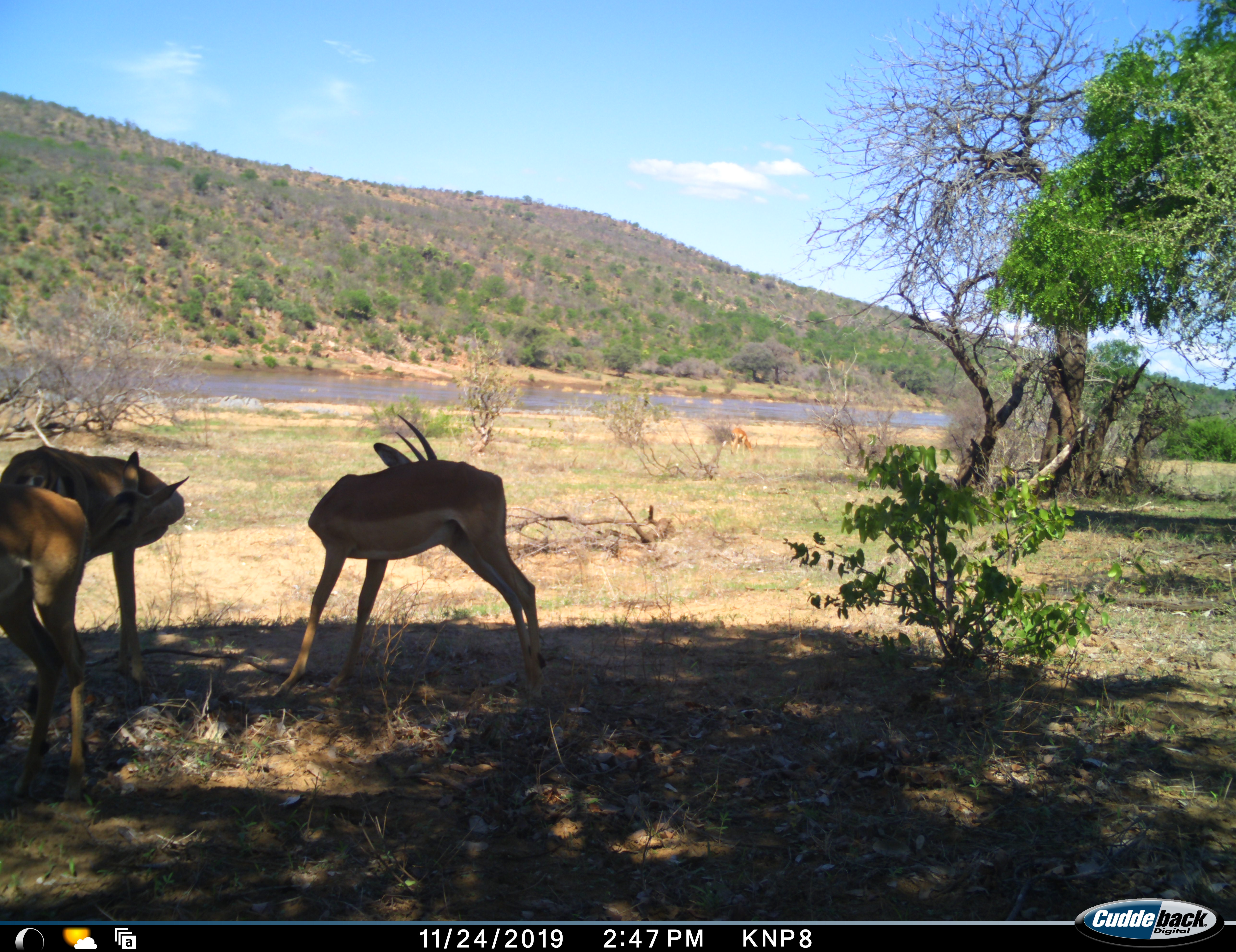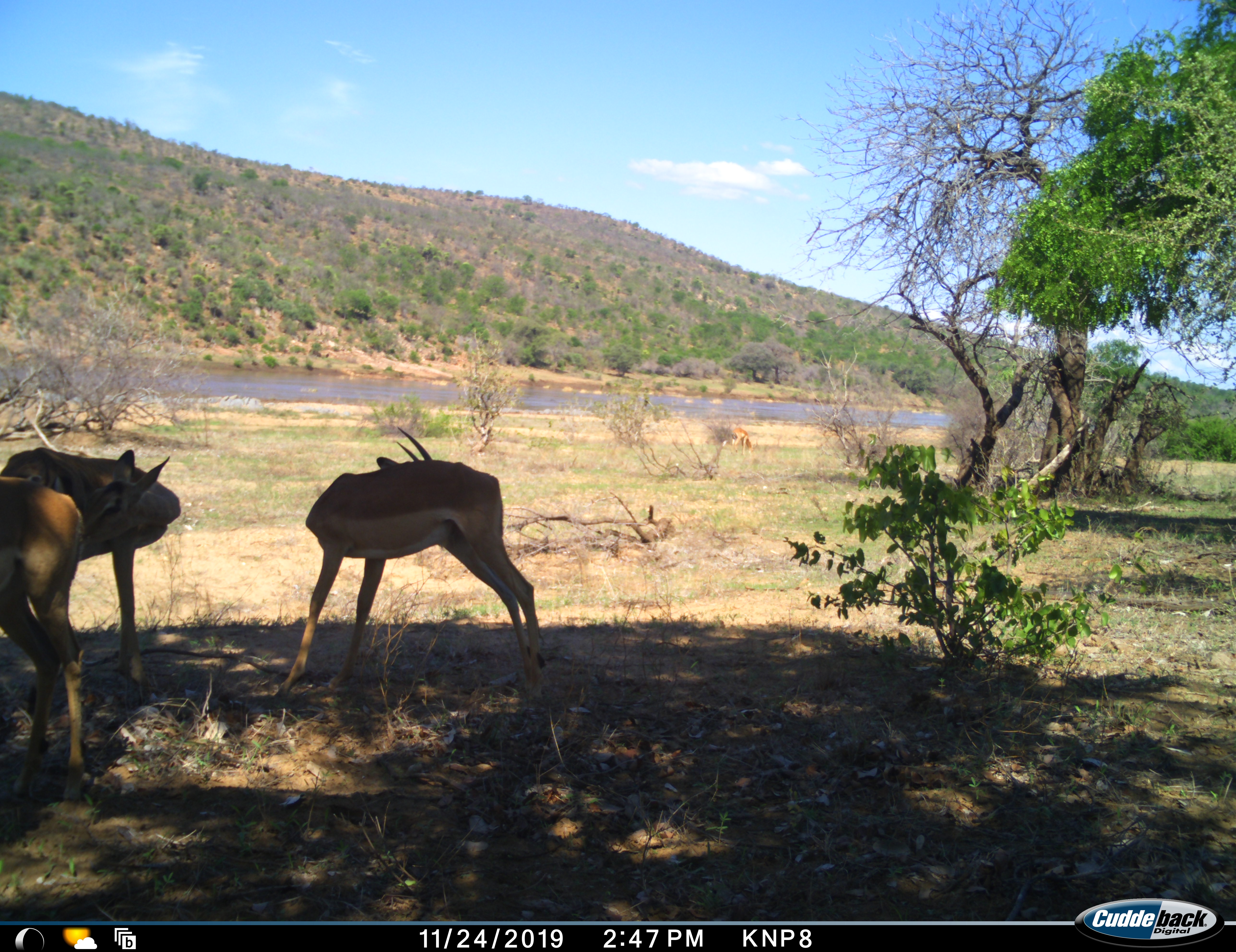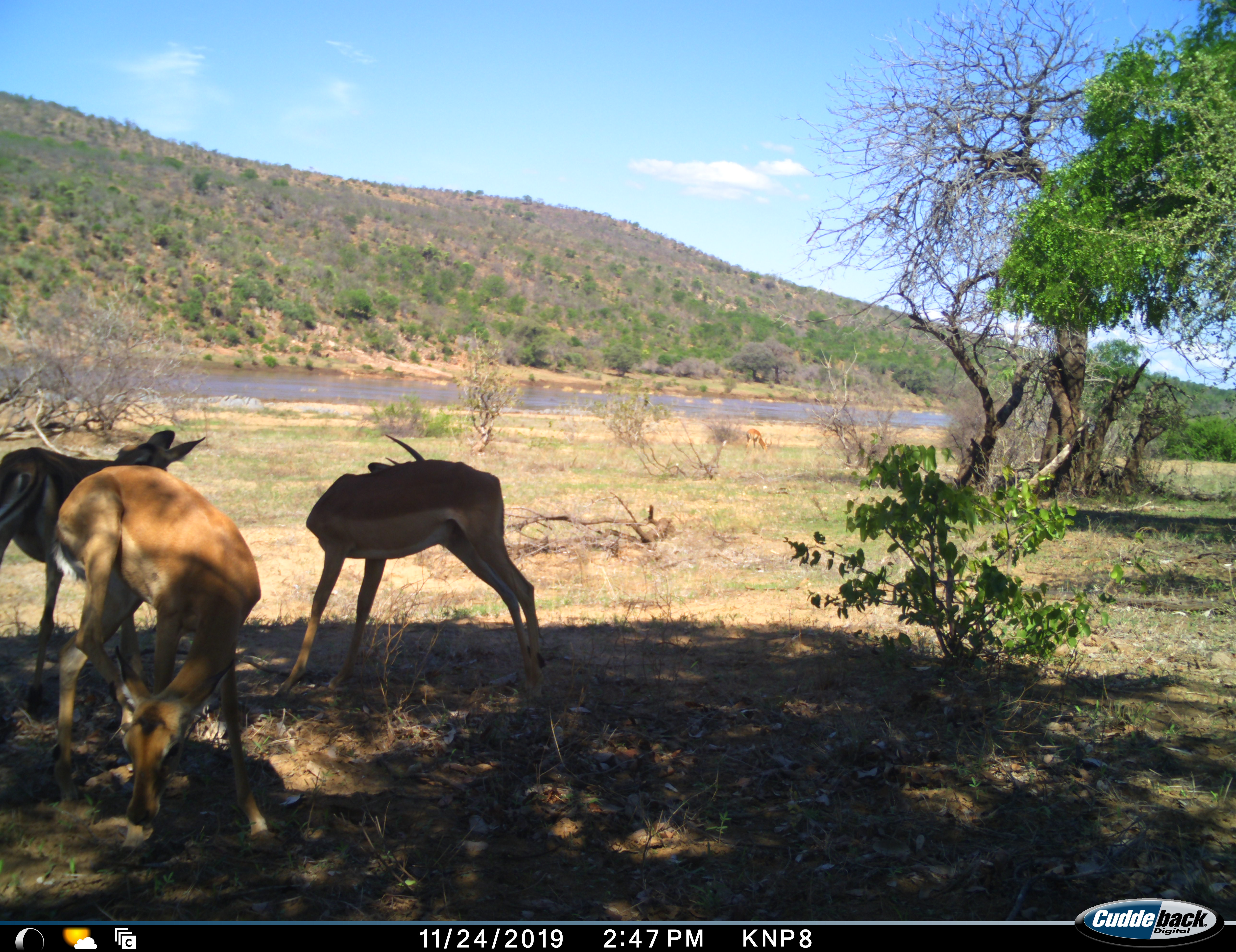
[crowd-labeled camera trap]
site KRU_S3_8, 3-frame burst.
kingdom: Animalia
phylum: Chordata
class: Mammalia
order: Artiodactyla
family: Bovidae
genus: Aepyceros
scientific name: Aepyceros melampus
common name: impala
Impala (Aepyceros melampus), count 3. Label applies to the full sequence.